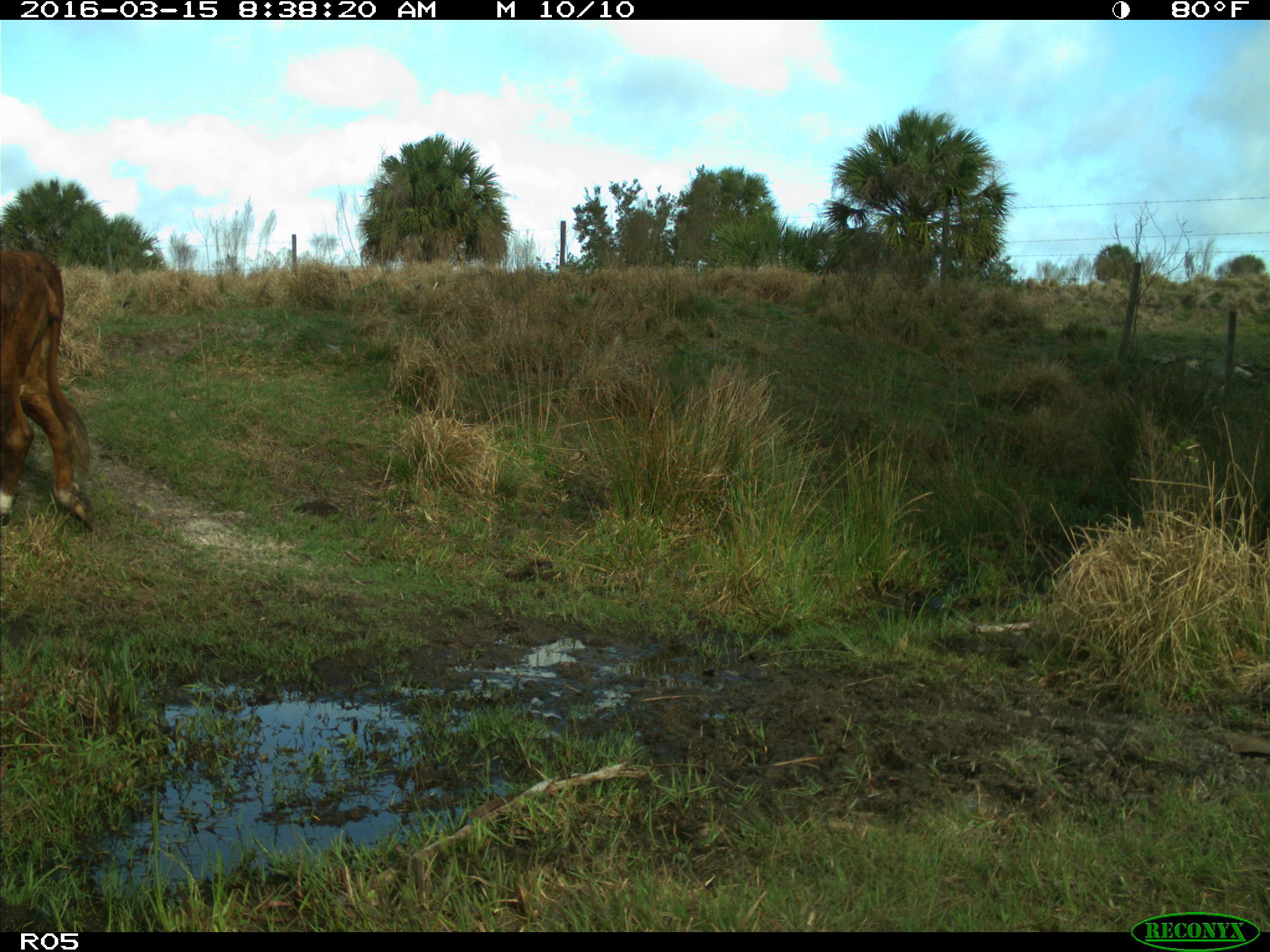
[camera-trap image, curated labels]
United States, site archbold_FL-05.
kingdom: Animalia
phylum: Chordata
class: Mammalia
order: Artiodactyla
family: Bovidae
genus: Bos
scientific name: Bos taurus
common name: domestic cow